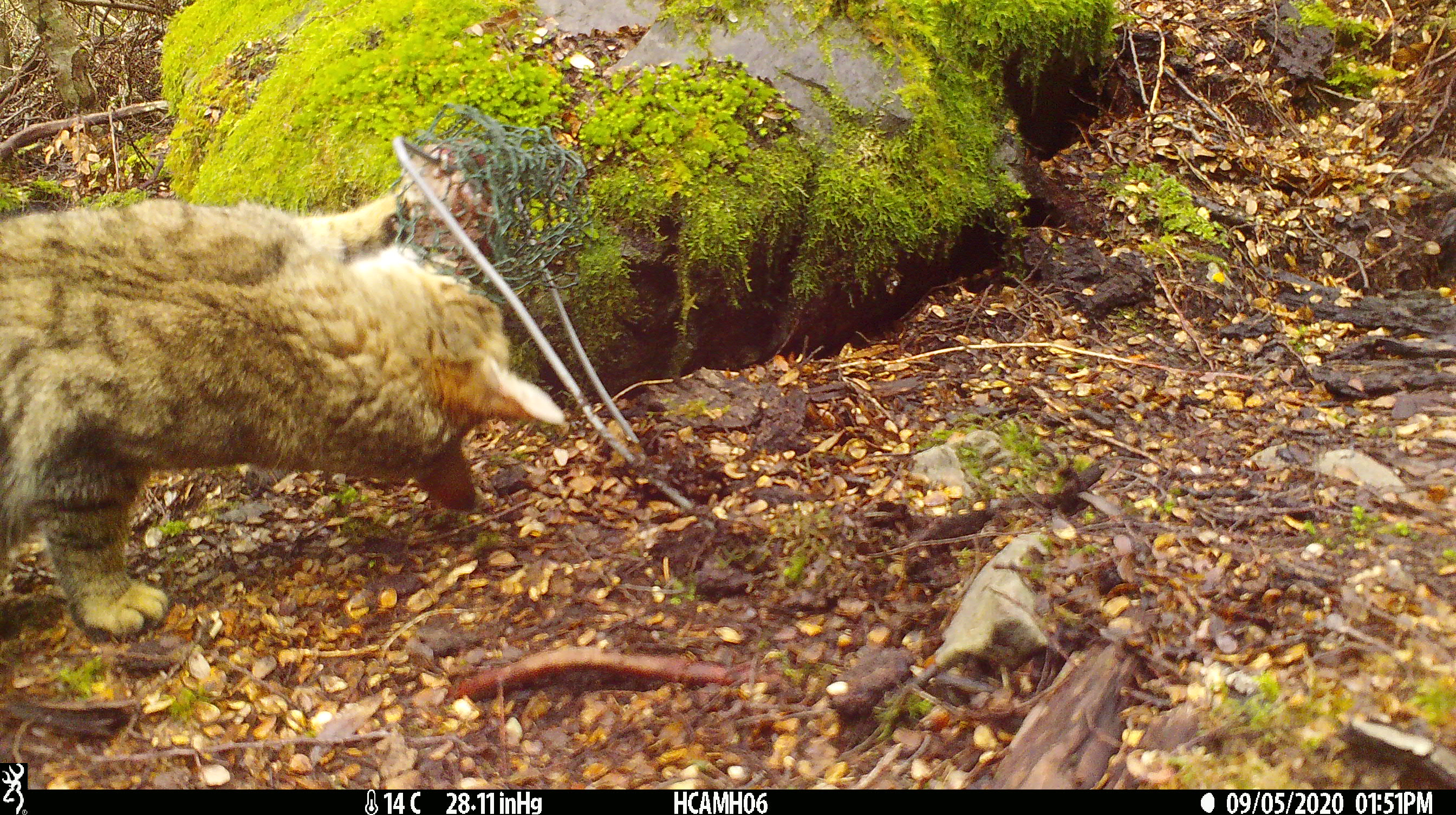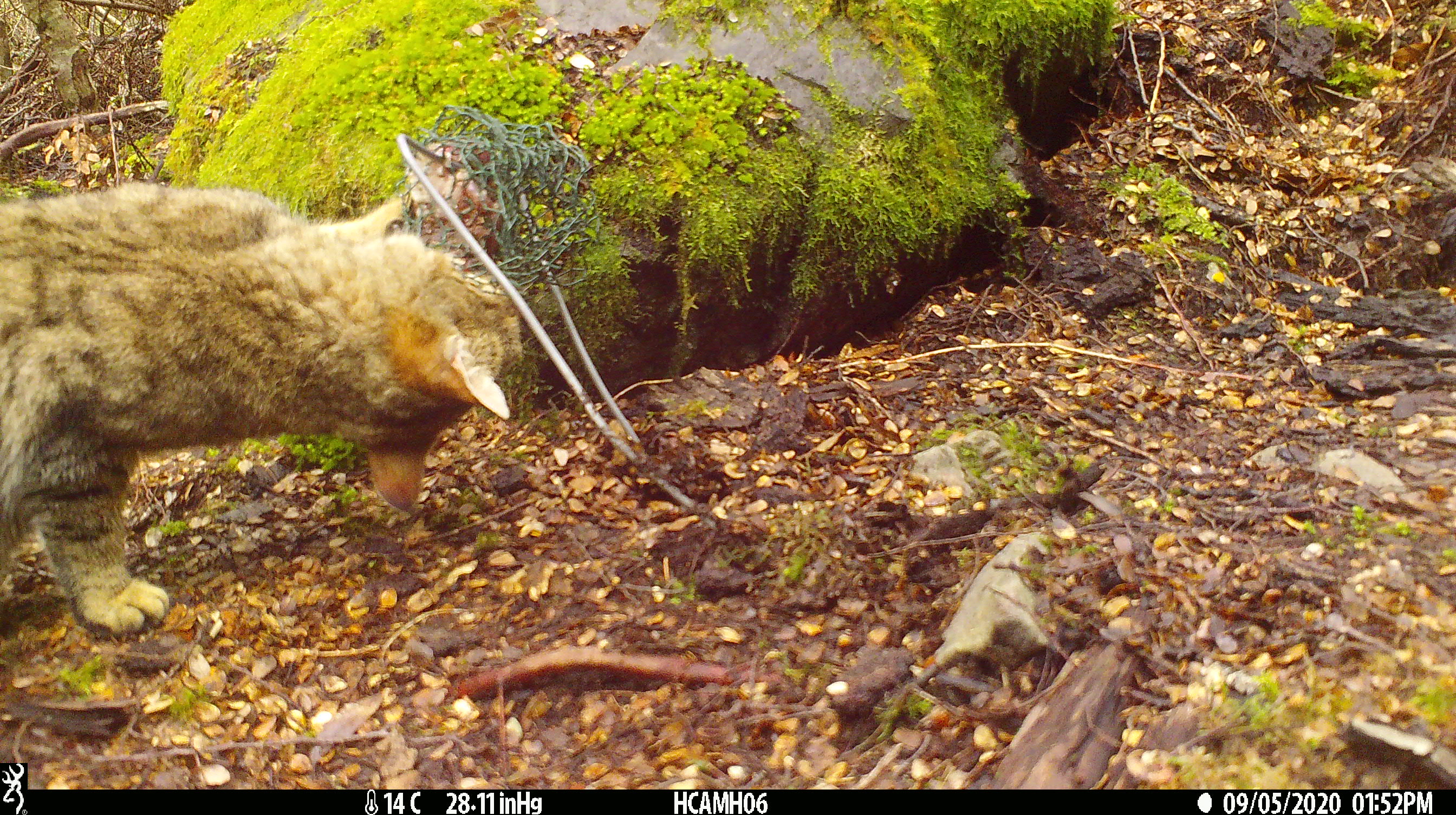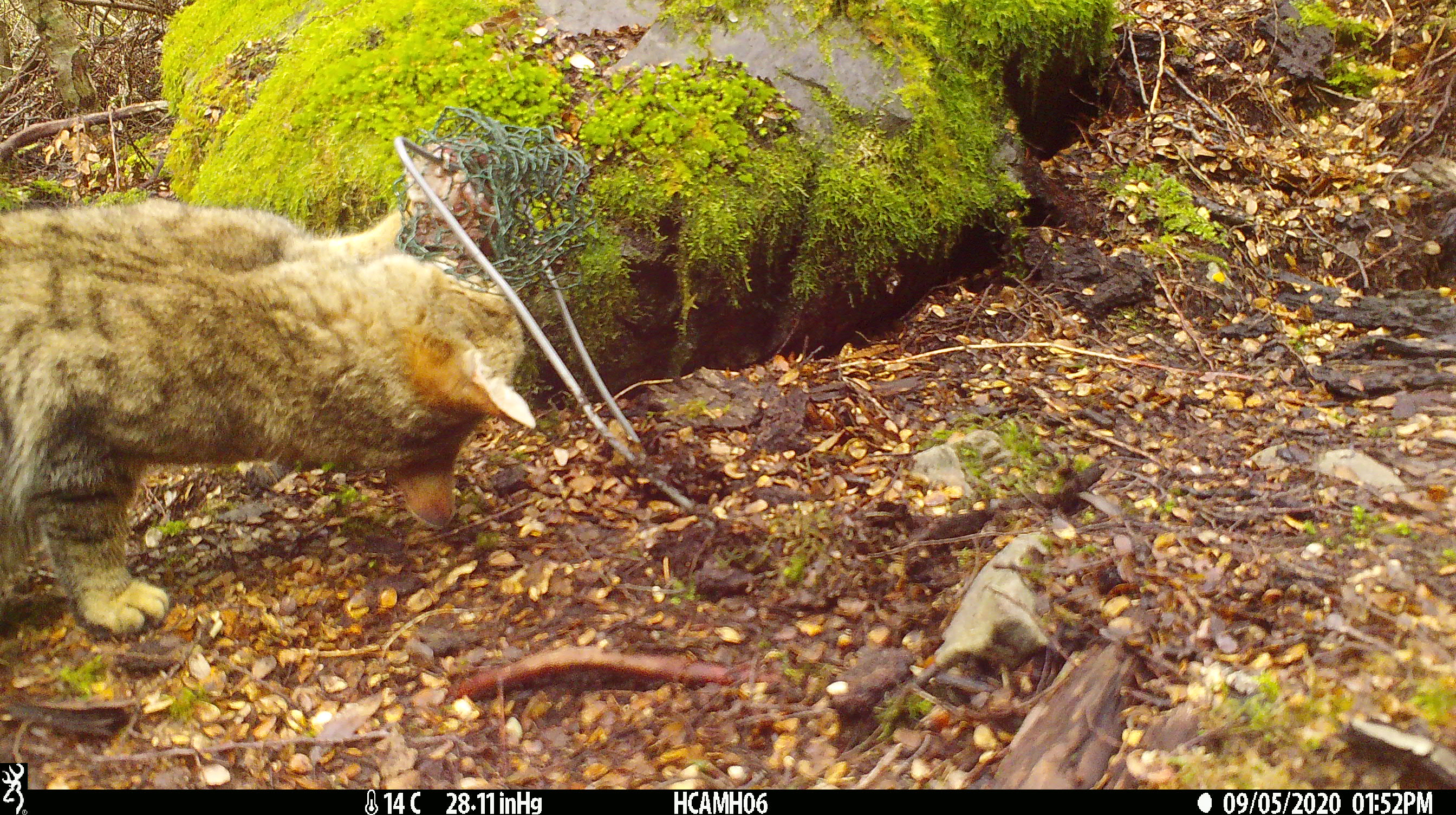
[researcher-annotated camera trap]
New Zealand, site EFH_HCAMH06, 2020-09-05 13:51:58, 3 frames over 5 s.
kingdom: Animalia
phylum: Chordata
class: Mammalia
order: Carnivora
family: Felidae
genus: Felis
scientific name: Felis catus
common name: domestic cat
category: cat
Cat (domestic cat) (Felis catus).